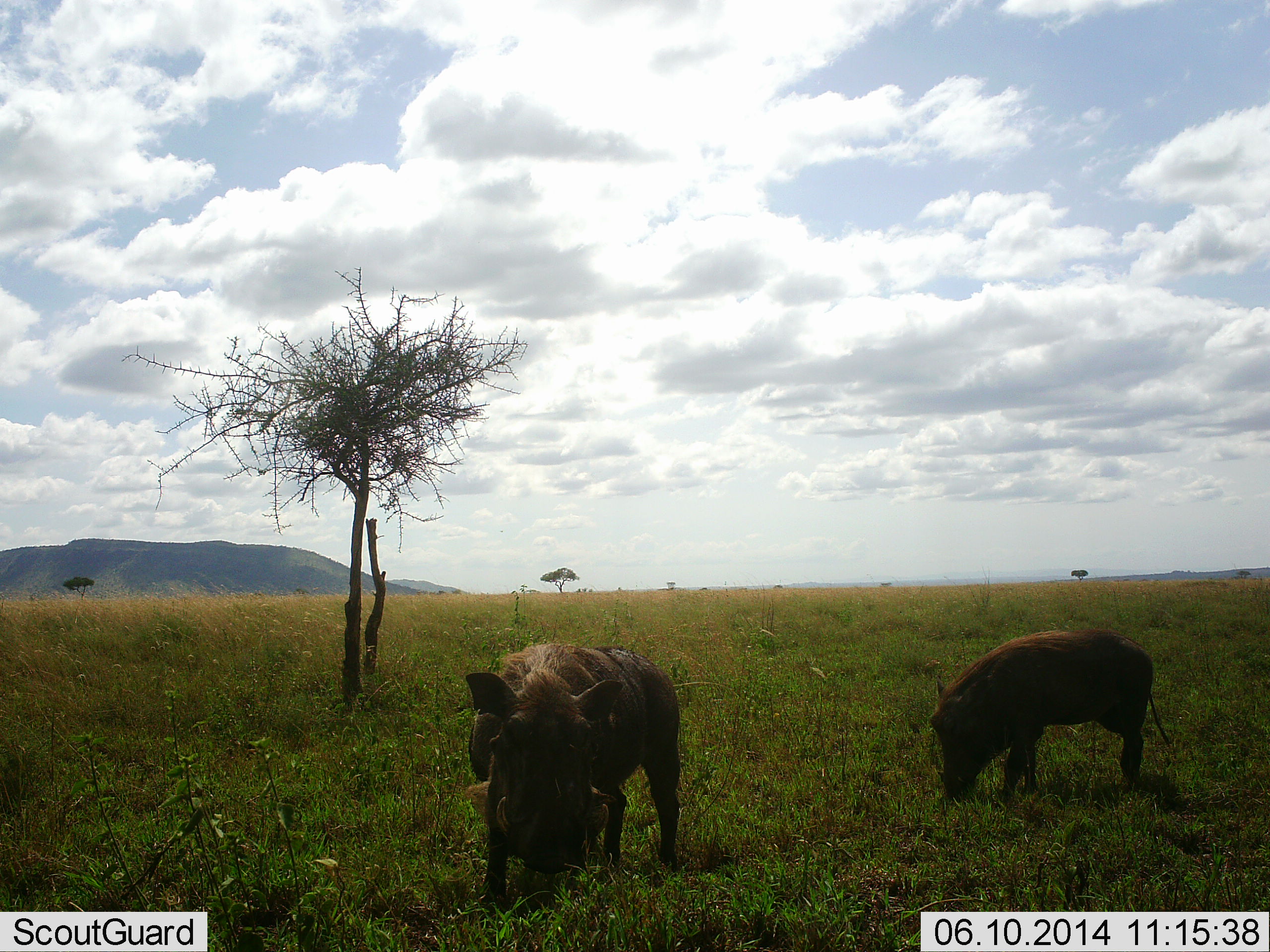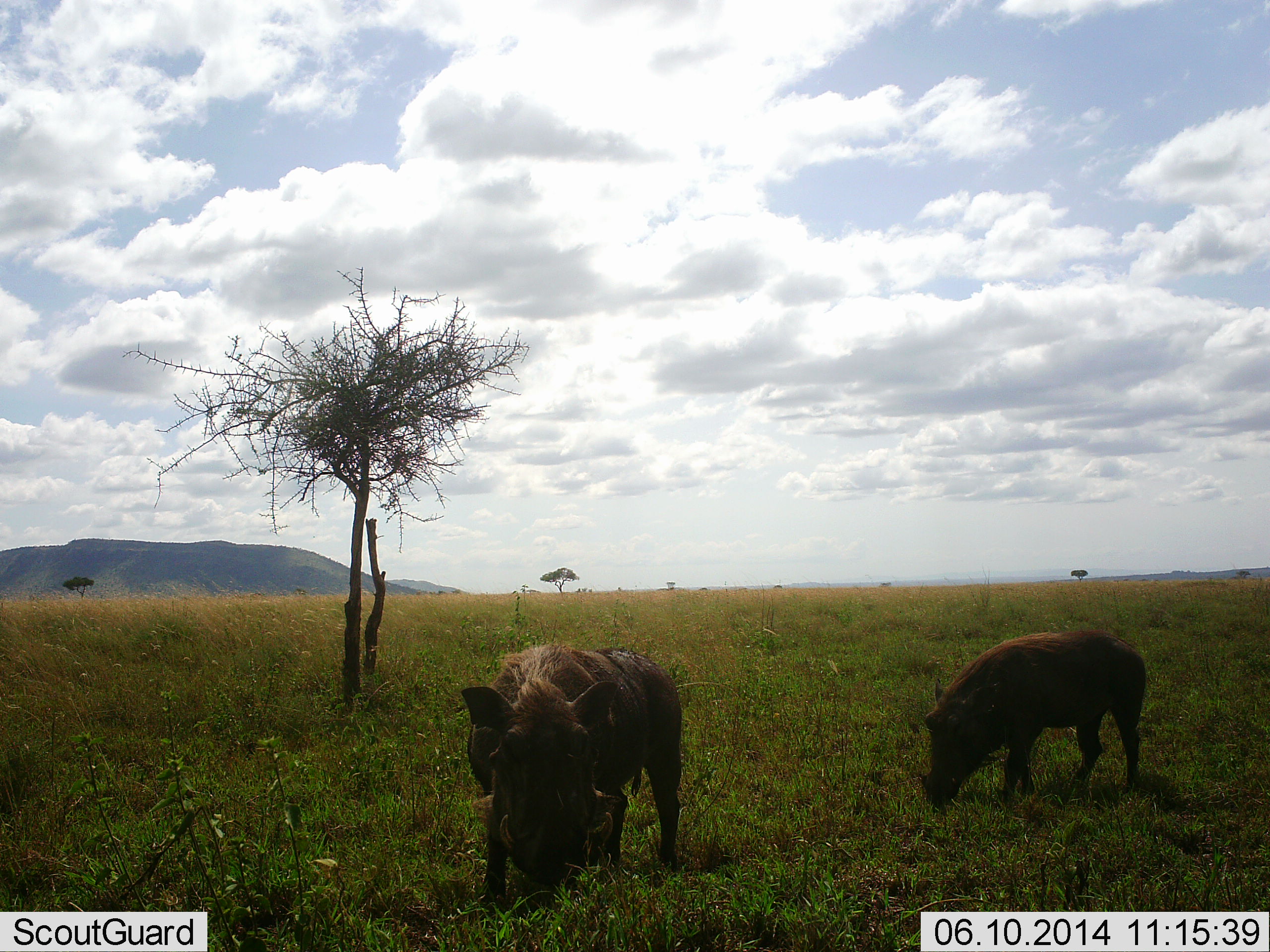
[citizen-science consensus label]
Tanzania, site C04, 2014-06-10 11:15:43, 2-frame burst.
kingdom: Animalia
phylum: Chordata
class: Mammalia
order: Artiodactyla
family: Suidae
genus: Phacochoerus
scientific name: Phacochoerus africanus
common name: warthog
Warthog (Phacochoerus africanus), count 2. Behavior (volunteer vote fractions): standing 40%, resting 0%, moving 30%, interacting 0%. Young present (vote fraction): 0%. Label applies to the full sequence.